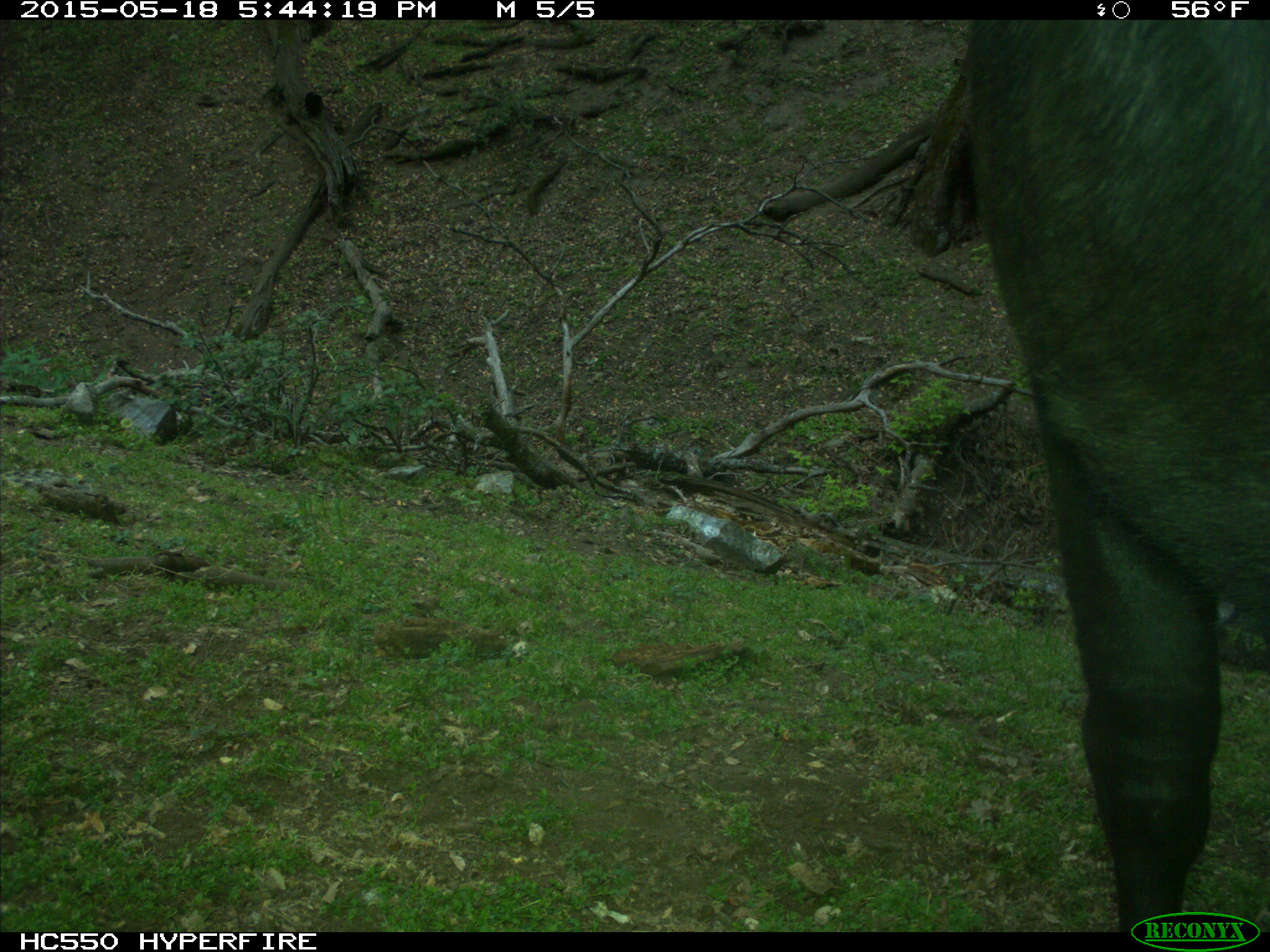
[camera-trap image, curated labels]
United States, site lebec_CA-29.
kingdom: Animalia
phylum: Chordata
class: Mammalia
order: Artiodactyla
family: Bovidae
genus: Bos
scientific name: Bos taurus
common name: domestic cow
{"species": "Bos taurus (domestic cow)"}